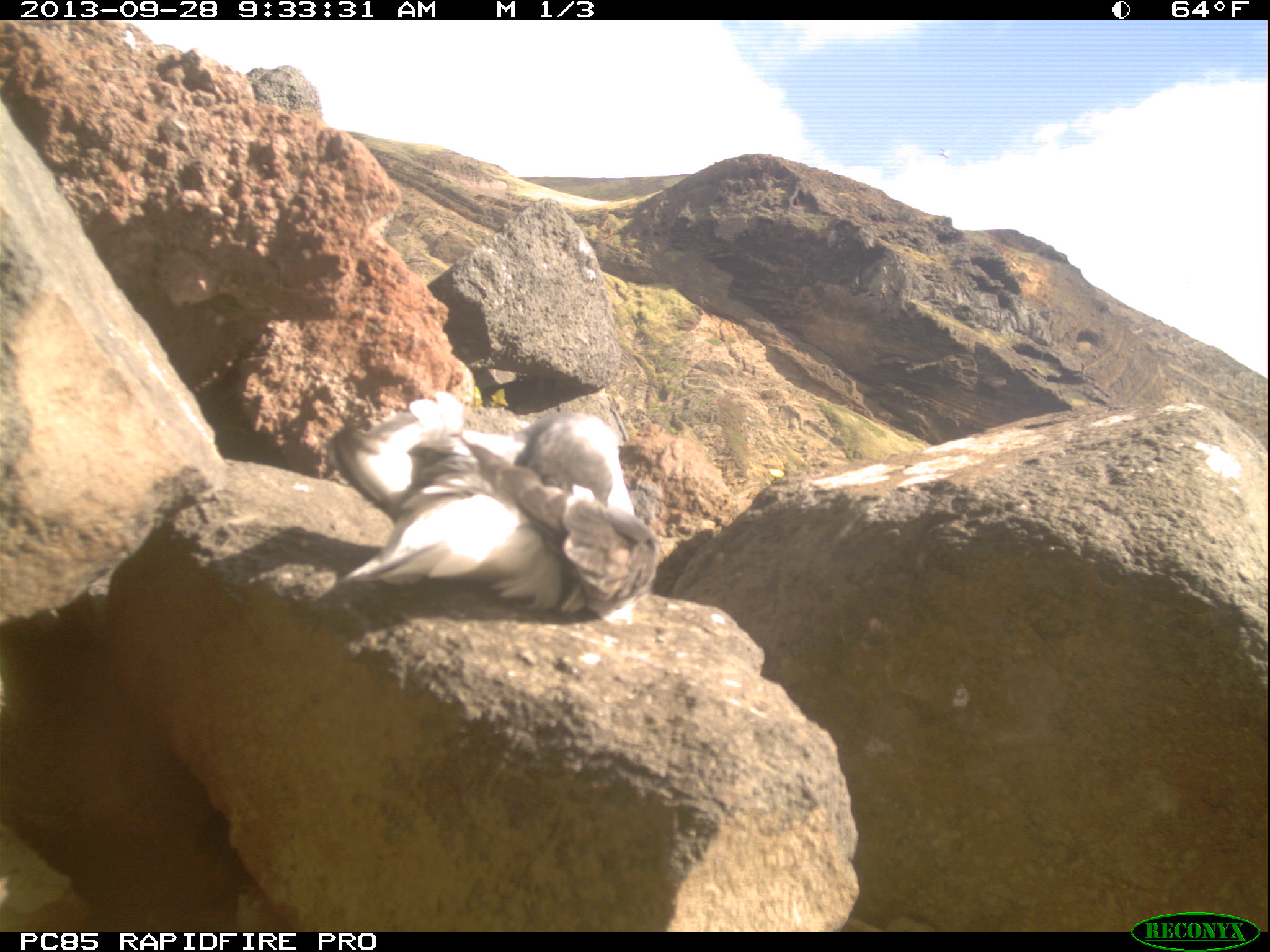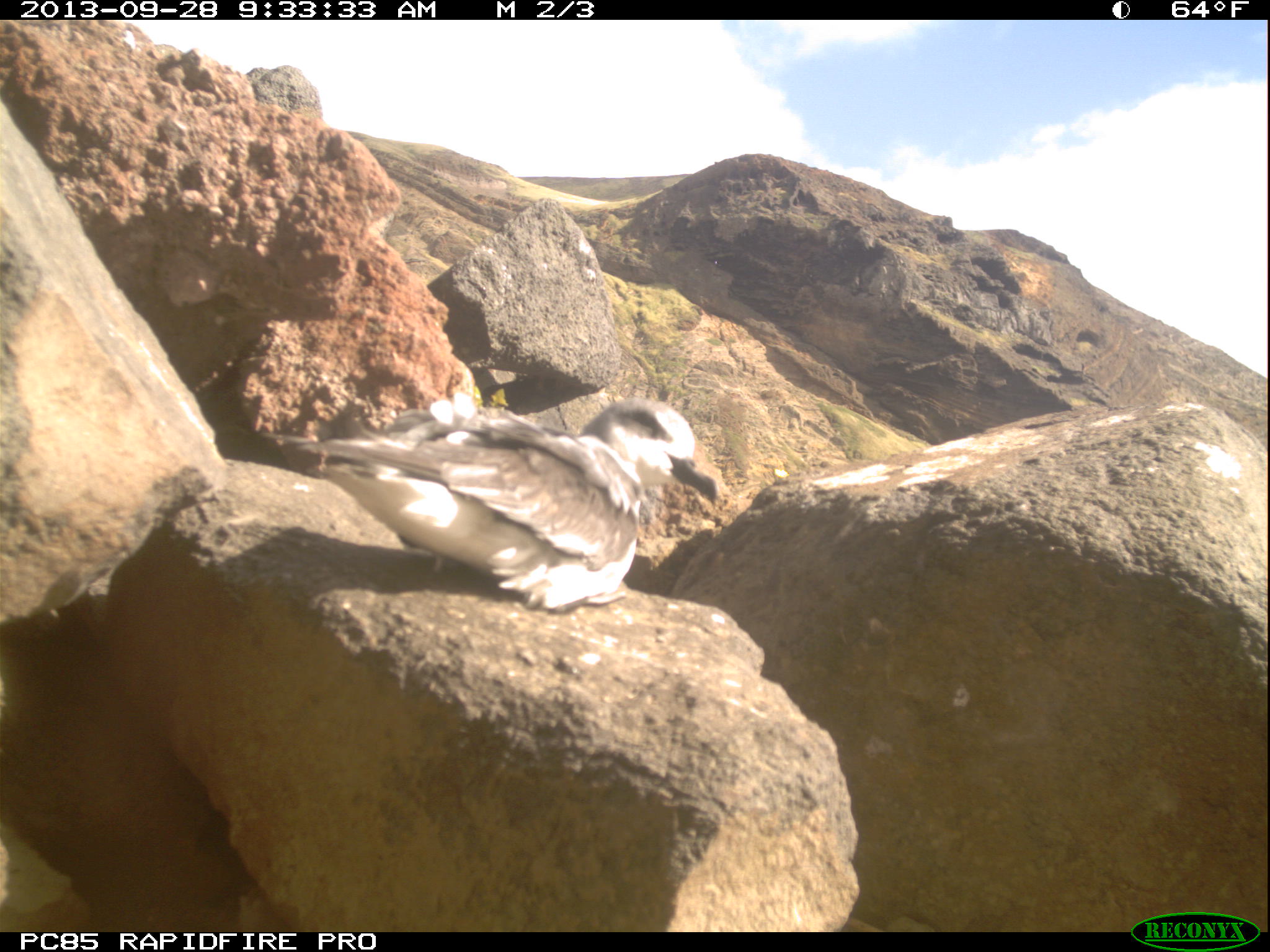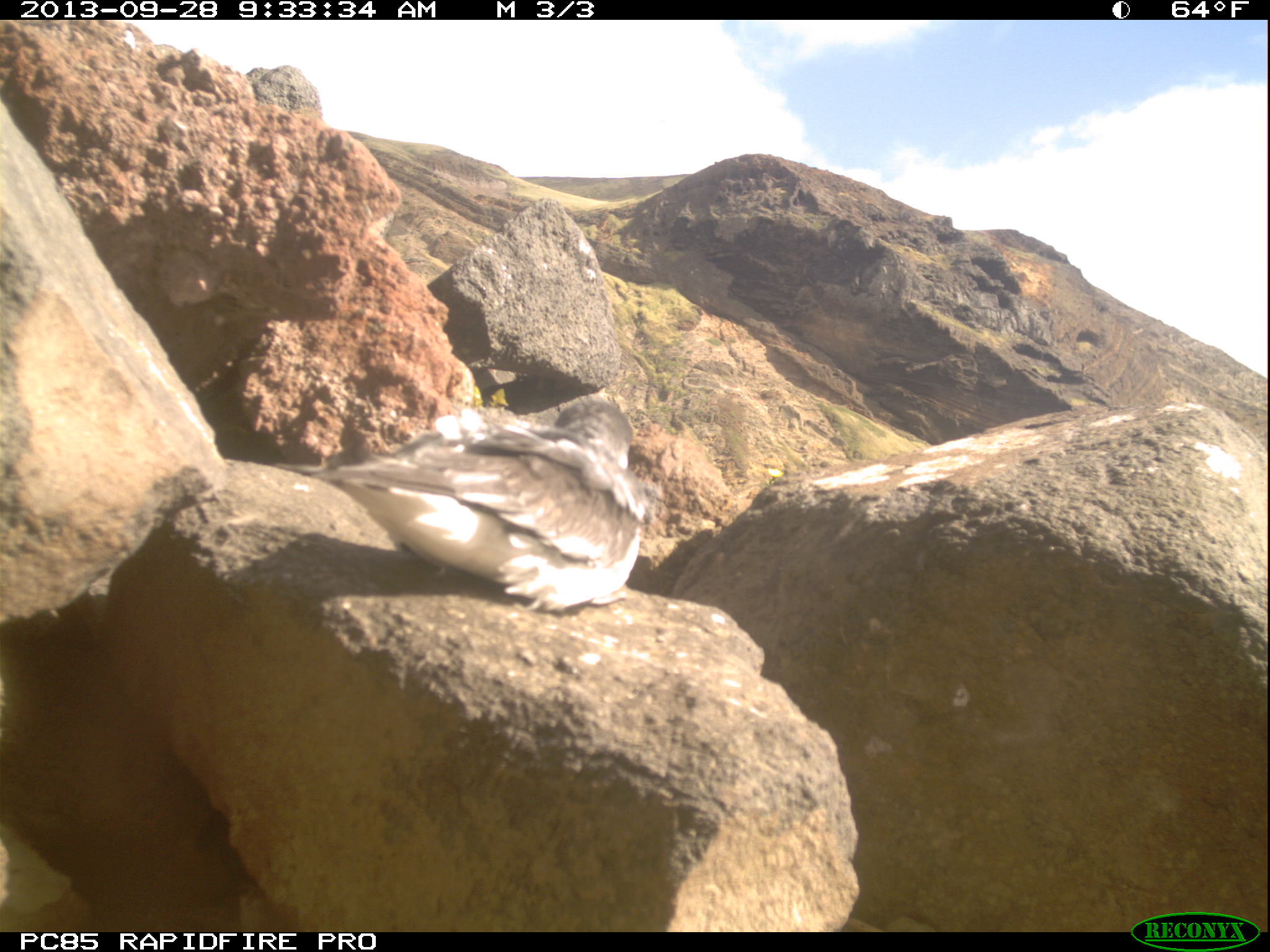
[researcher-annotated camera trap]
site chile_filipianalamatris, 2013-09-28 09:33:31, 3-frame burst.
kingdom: Animalia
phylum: Chordata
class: Aves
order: Procellariiformes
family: Procellariidae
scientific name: Procellariidae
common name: petrel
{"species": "petrel (Procellariidae)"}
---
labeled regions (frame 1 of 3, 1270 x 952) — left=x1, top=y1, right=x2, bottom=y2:
petrel: left=313, top=390, right=660, bottom=623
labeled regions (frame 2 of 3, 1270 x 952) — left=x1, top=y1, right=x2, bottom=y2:
petrel: left=291, top=395, right=717, bottom=617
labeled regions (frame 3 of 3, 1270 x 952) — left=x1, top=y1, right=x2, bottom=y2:
petrel: left=310, top=388, right=649, bottom=618